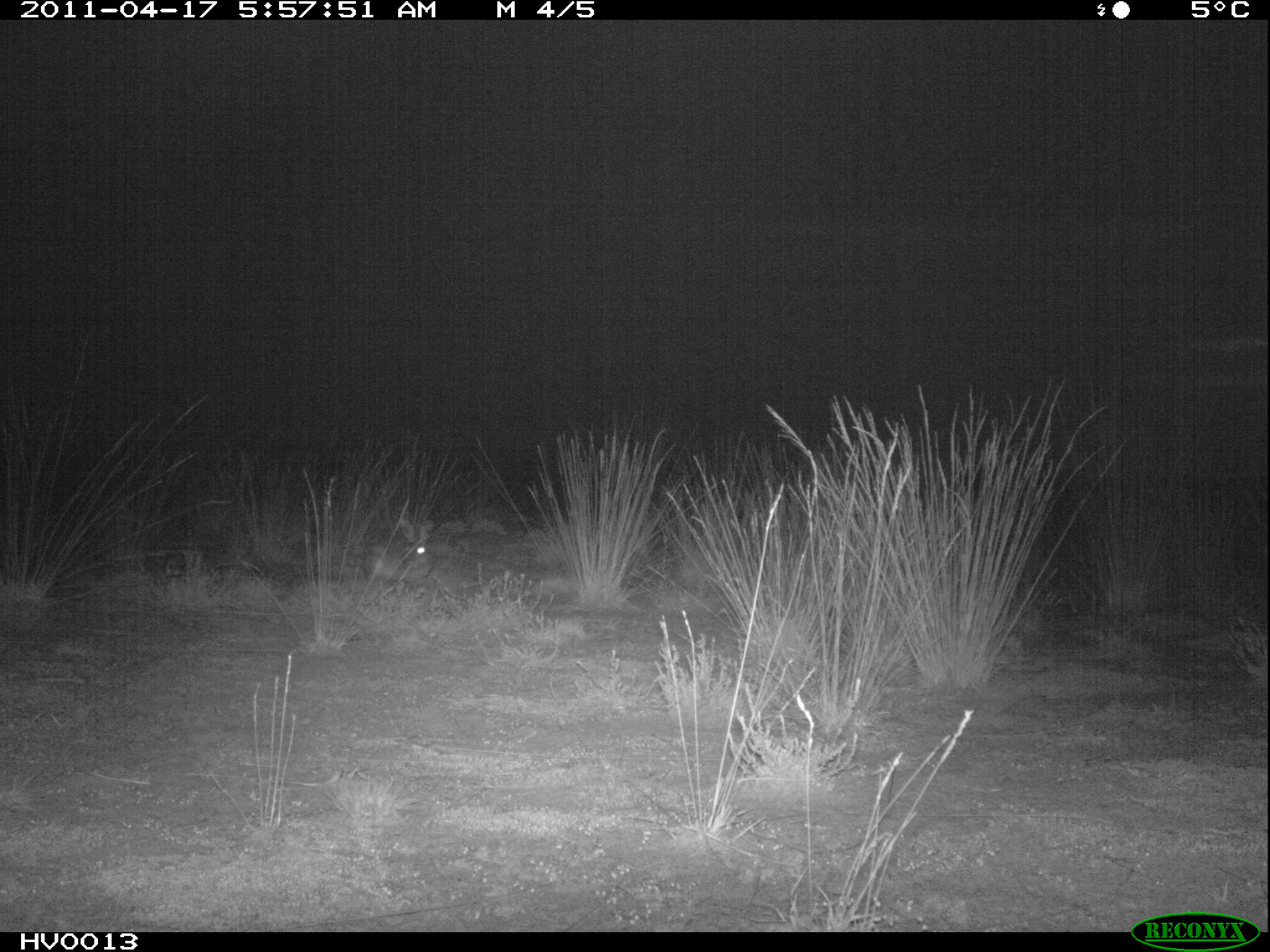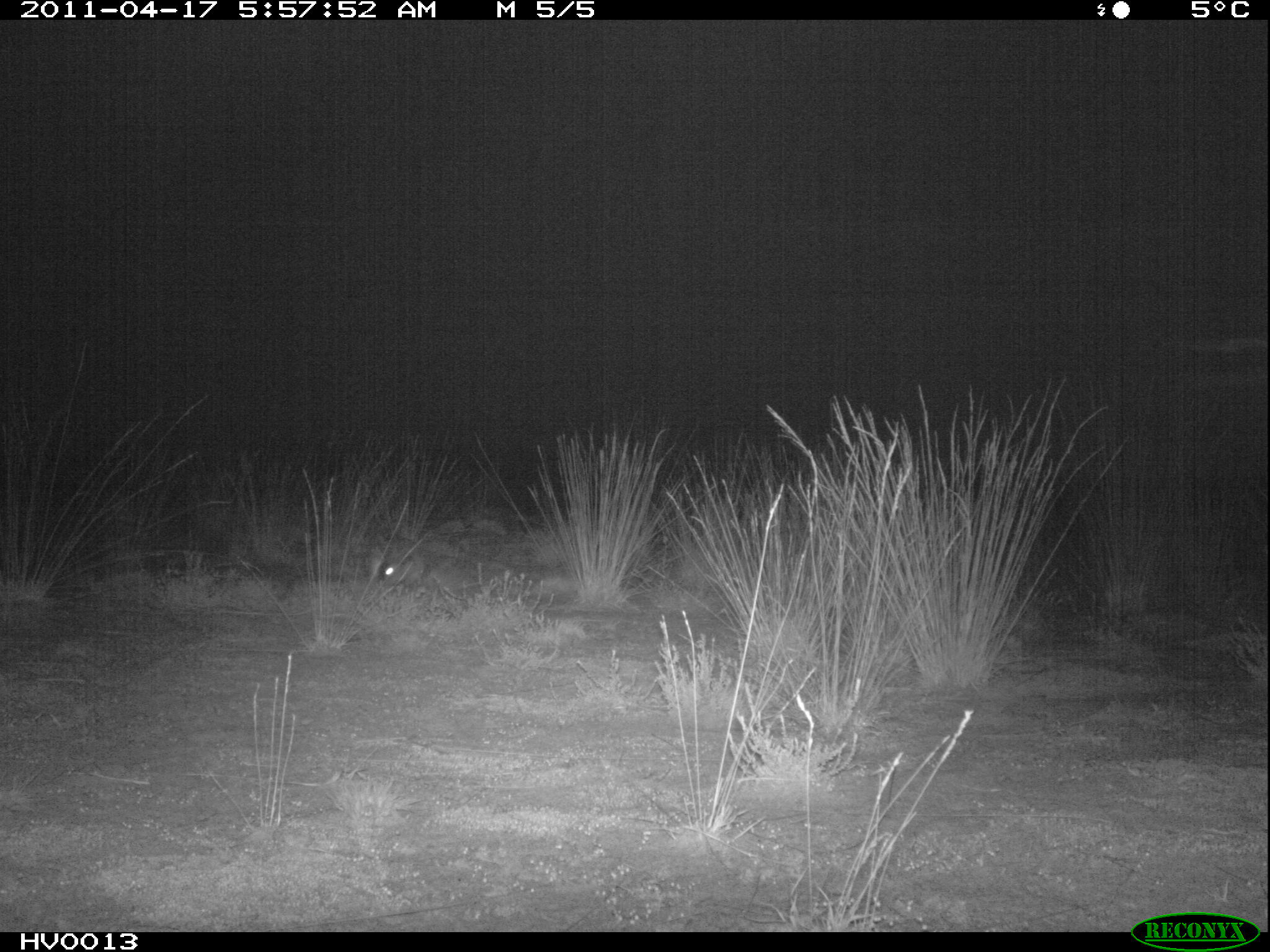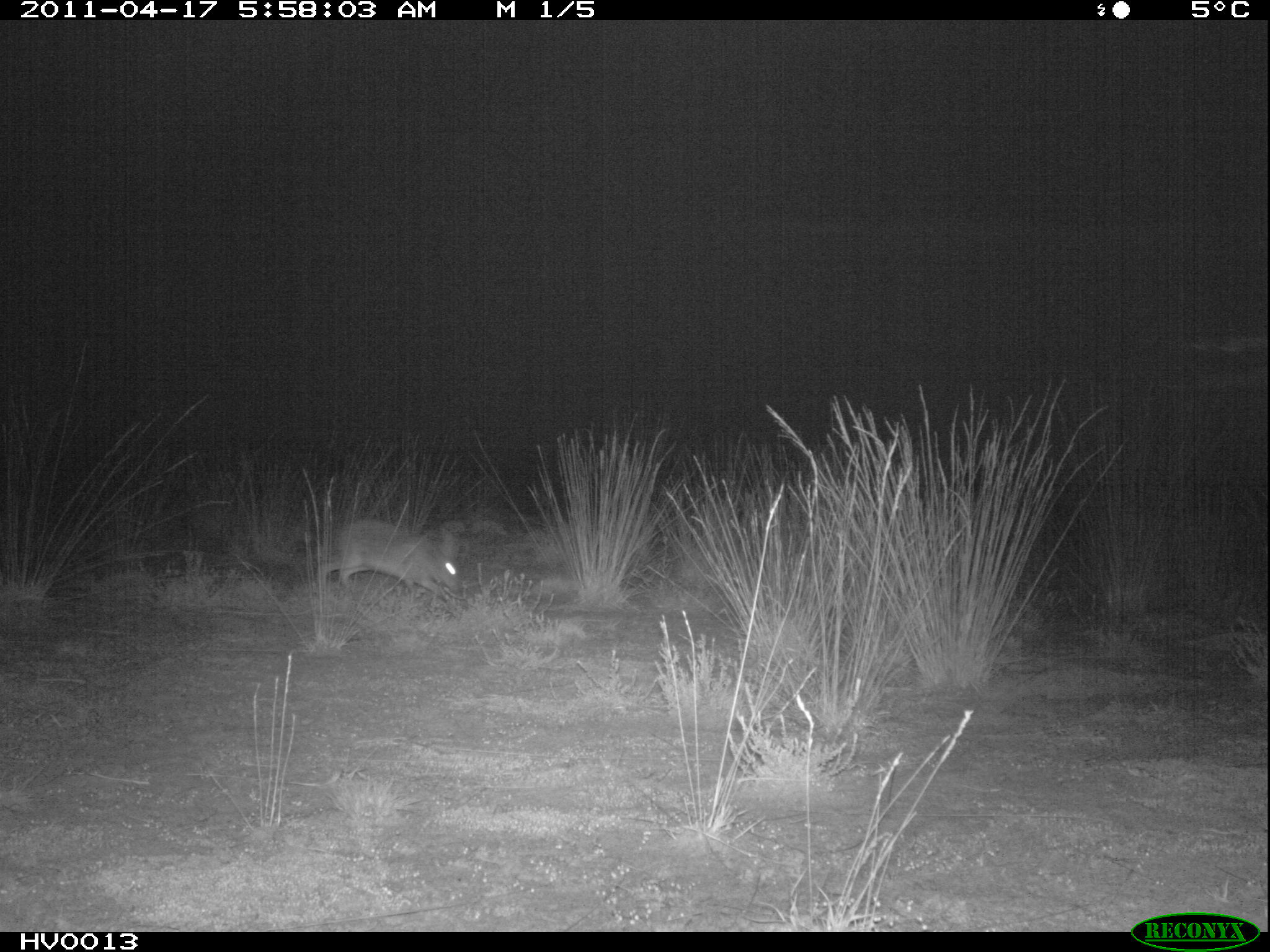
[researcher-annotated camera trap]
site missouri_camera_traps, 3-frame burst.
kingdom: Animalia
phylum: Chordata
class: Mammalia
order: Lagomorpha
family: Leporidae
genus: Lepus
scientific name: Lepus europaeus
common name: european hare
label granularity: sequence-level